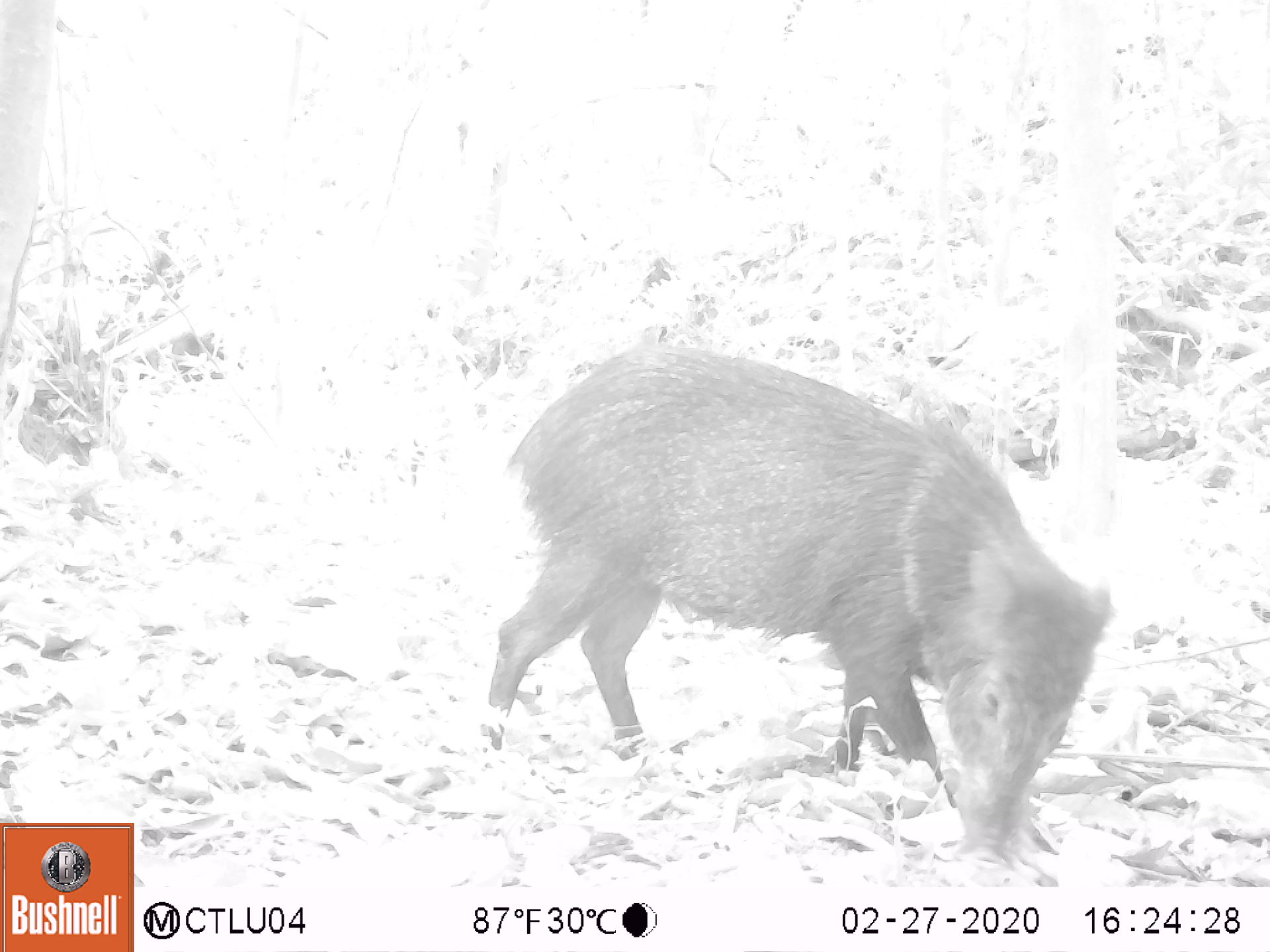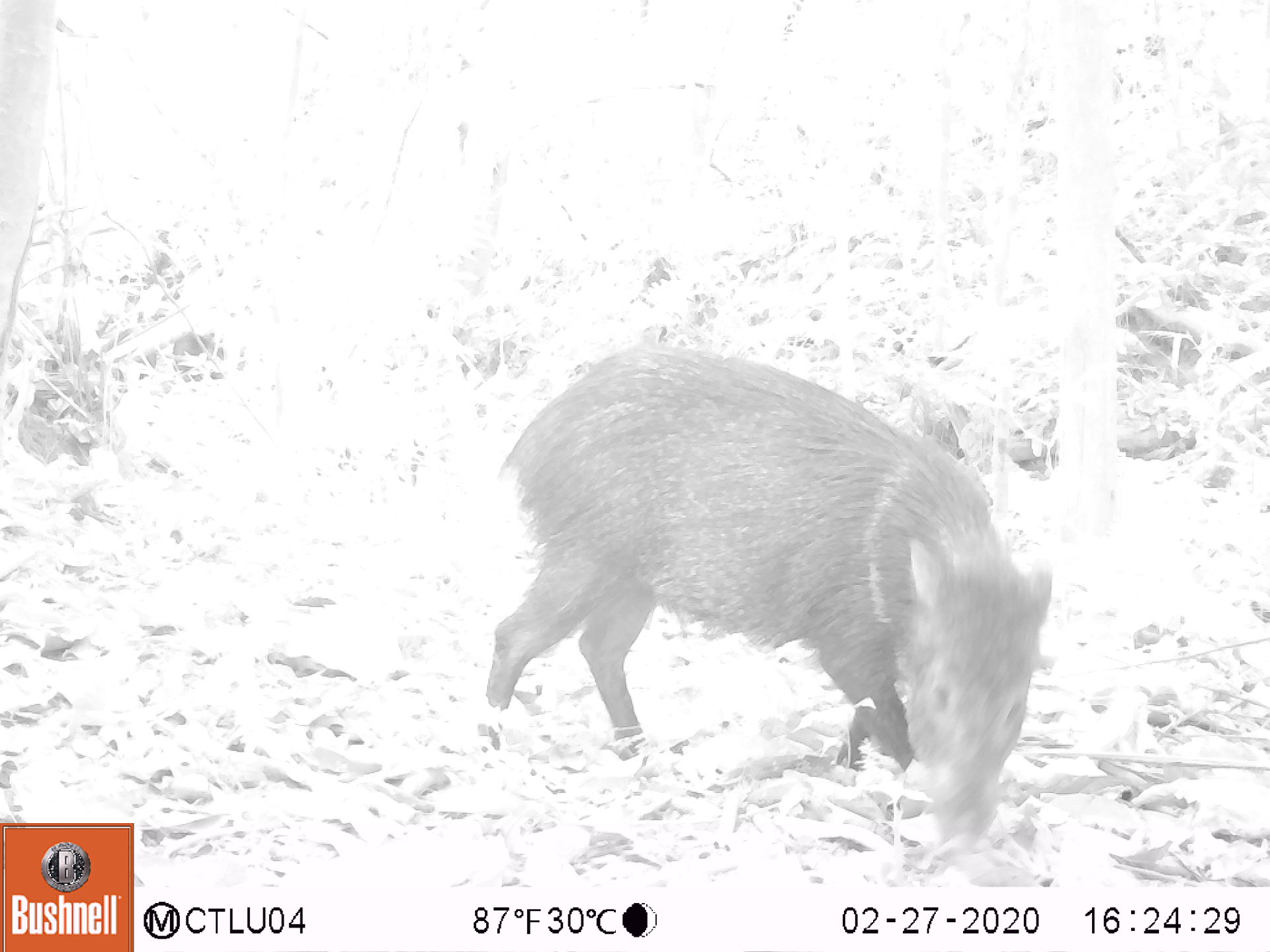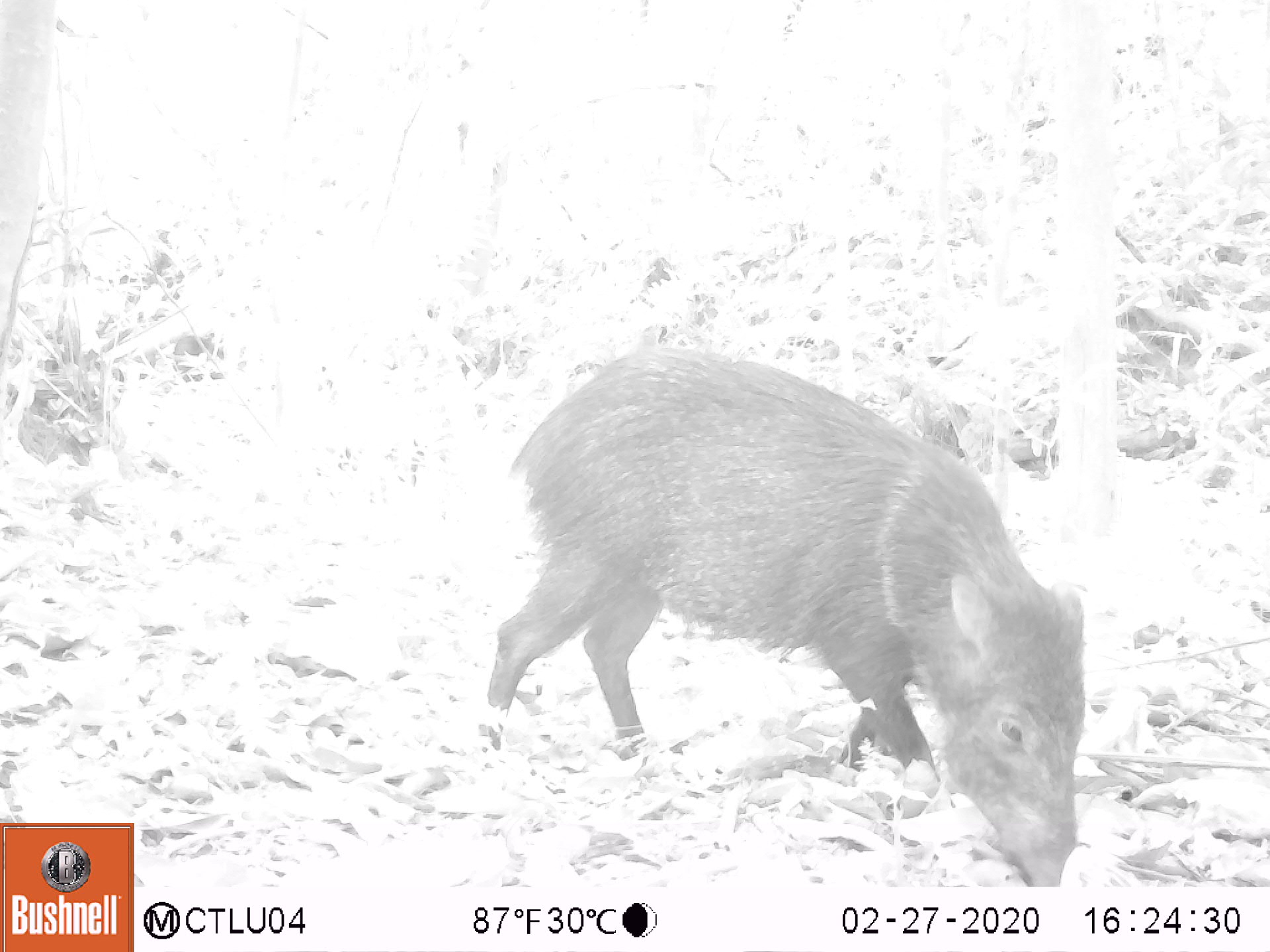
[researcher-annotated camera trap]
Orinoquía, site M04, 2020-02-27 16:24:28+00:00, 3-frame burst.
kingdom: Animalia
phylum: Chordata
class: Mammalia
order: Artiodactyla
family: Tayassuidae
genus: Pecari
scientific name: Pecari tajacu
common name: collared peccary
Collared peccary (Pecari tajacu).